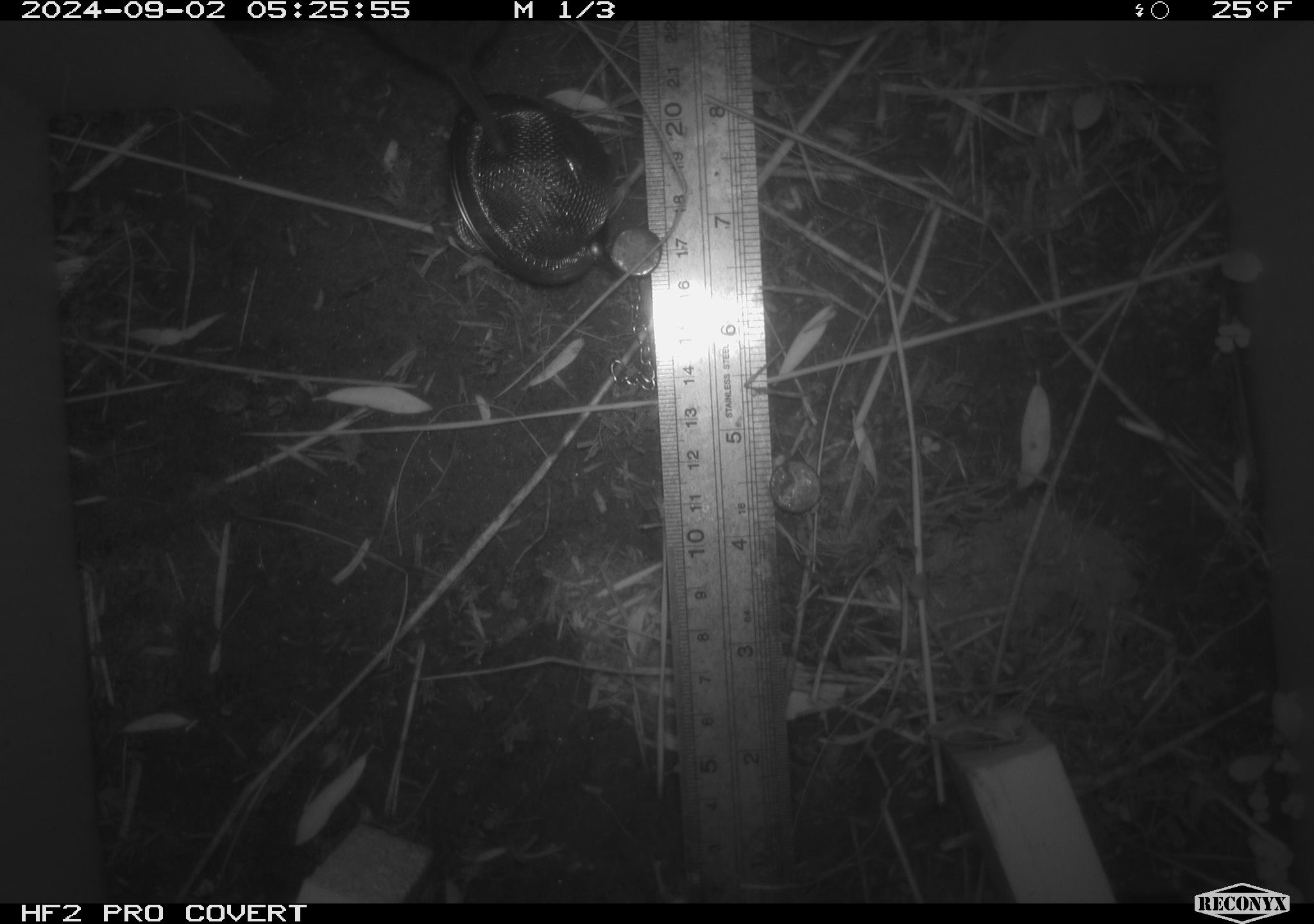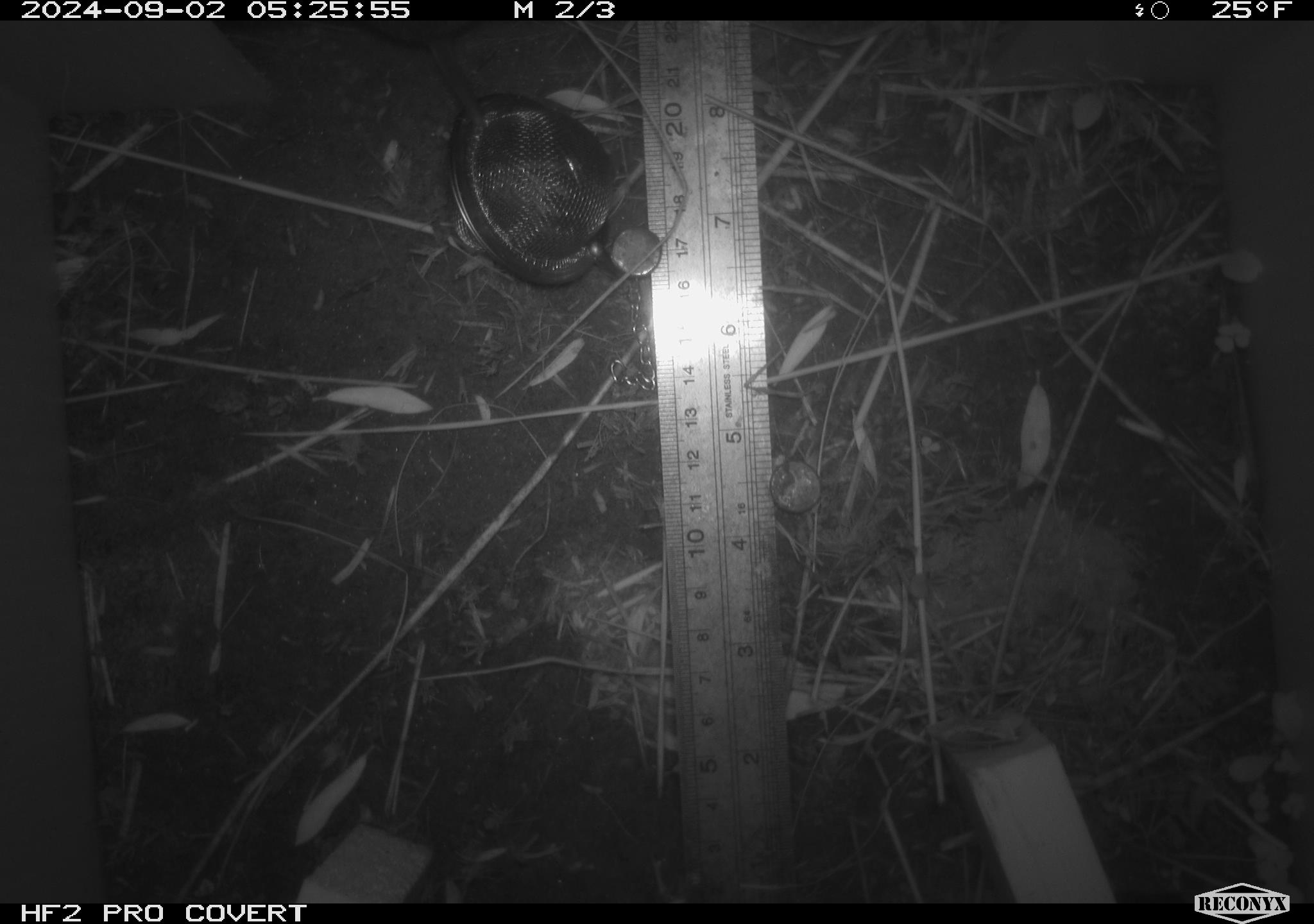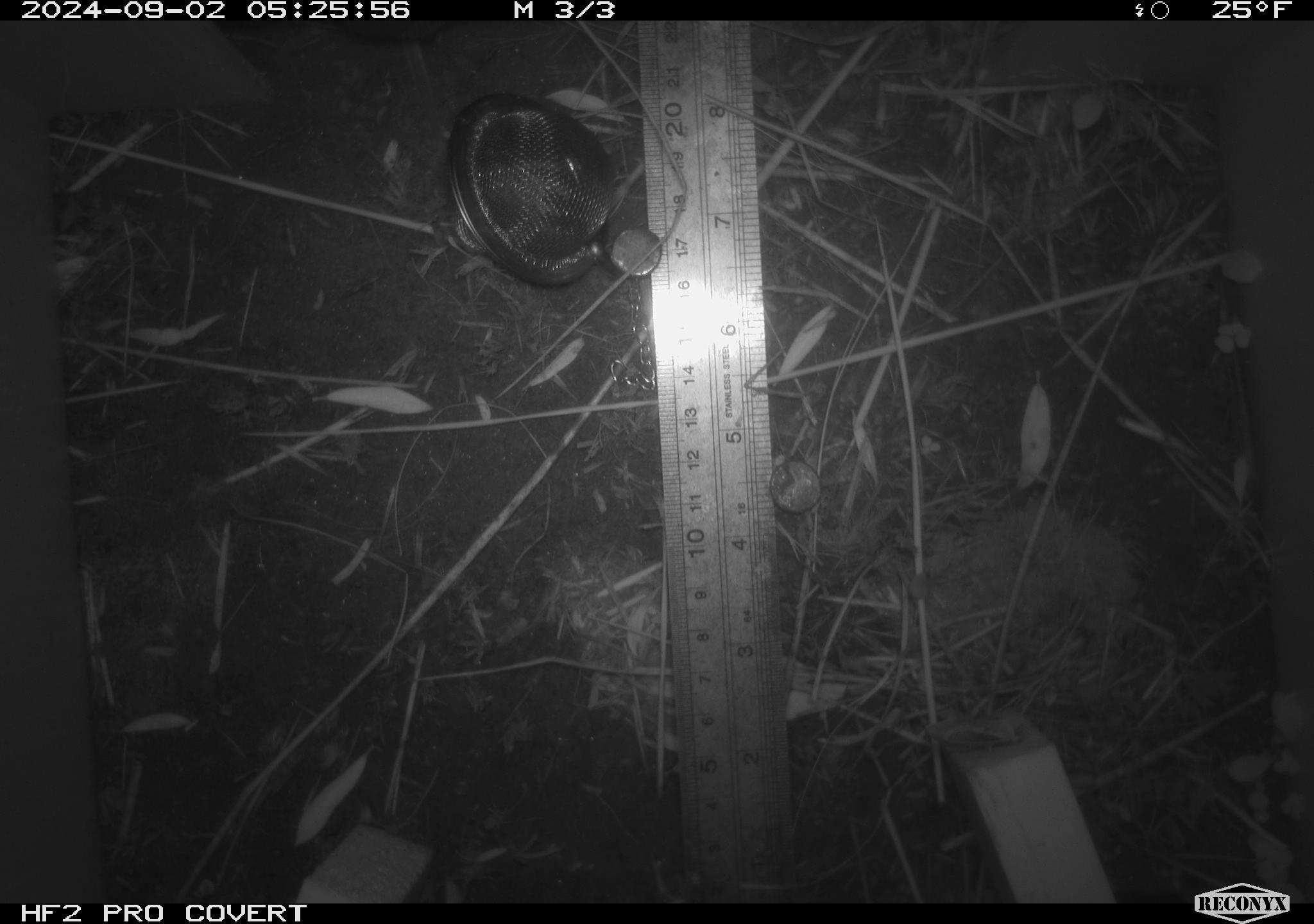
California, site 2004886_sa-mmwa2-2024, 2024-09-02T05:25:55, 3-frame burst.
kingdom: Animalia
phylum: Chordata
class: Mammalia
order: Rodentia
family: Cricetidae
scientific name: Arvicolinae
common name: voles, lemmings, and muskrats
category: arvicolinae subfamily